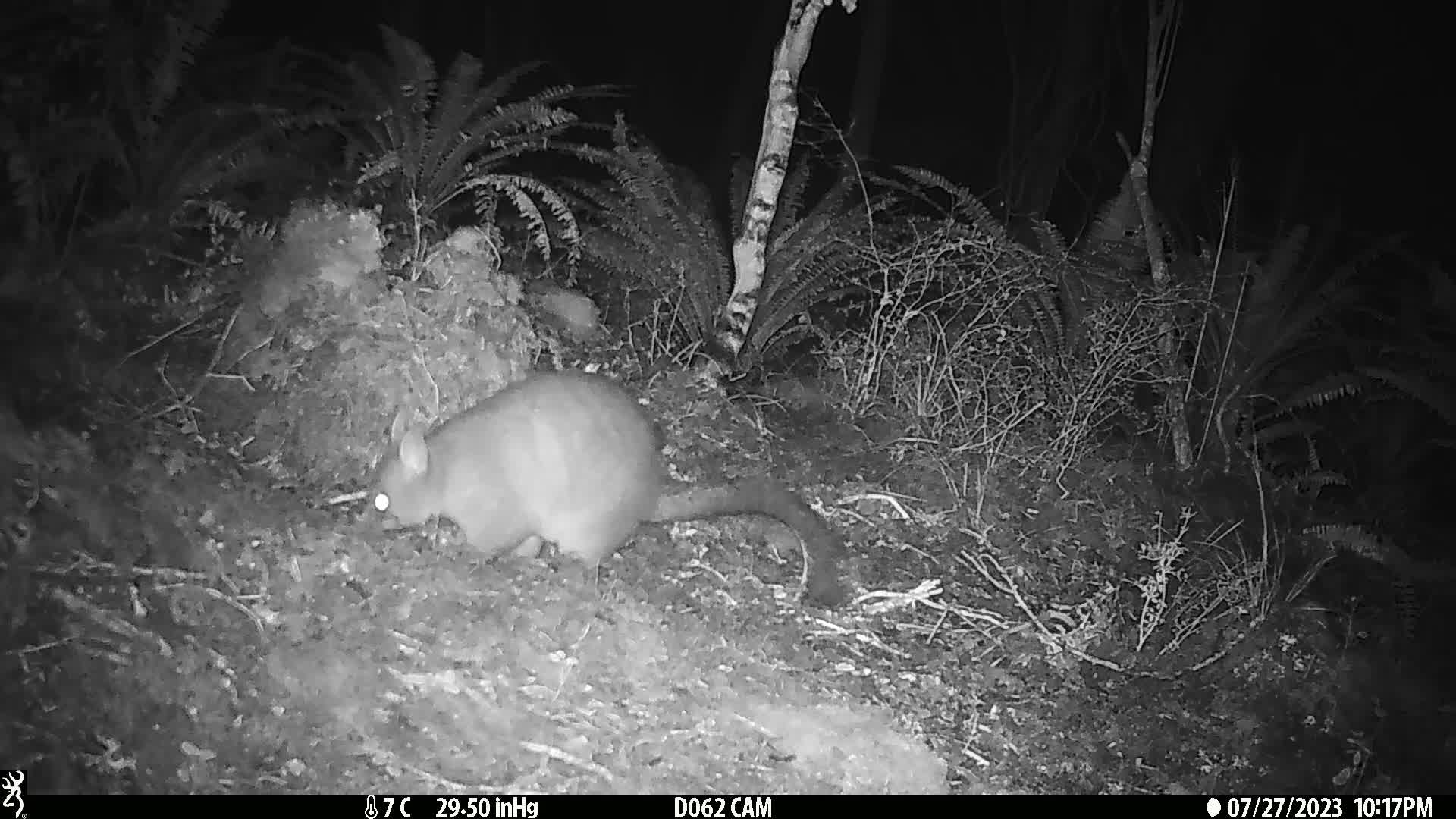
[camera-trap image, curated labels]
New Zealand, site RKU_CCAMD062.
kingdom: Animalia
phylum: Chordata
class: Mammalia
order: Diprotodontia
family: Phalangeridae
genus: Trichosurus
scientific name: Trichosurus vulpecula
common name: common brushtail possum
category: possum